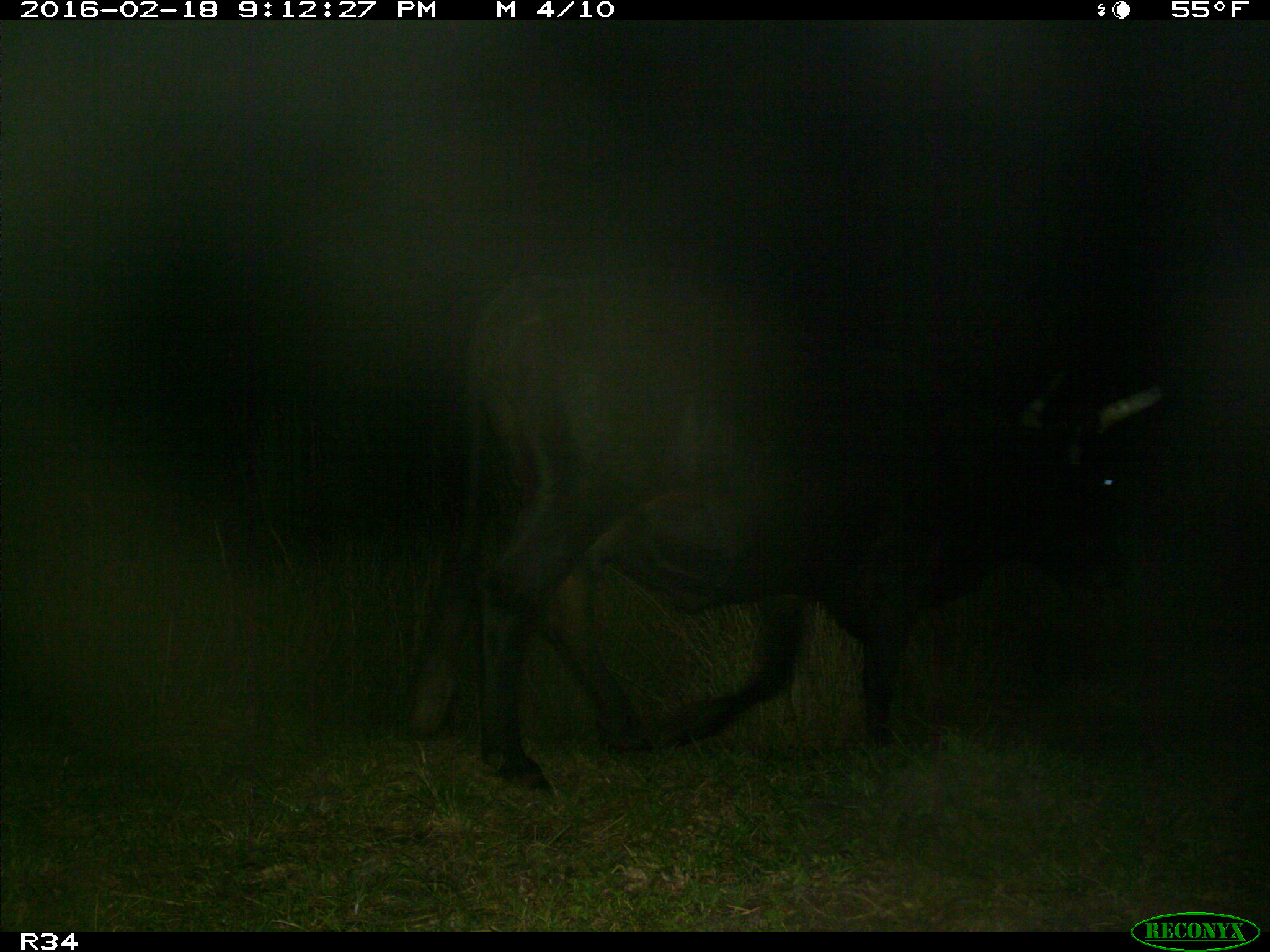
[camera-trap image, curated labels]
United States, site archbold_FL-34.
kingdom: Animalia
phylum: Chordata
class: Mammalia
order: Artiodactyla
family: Bovidae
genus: Bos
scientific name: Bos taurus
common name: domestic cow